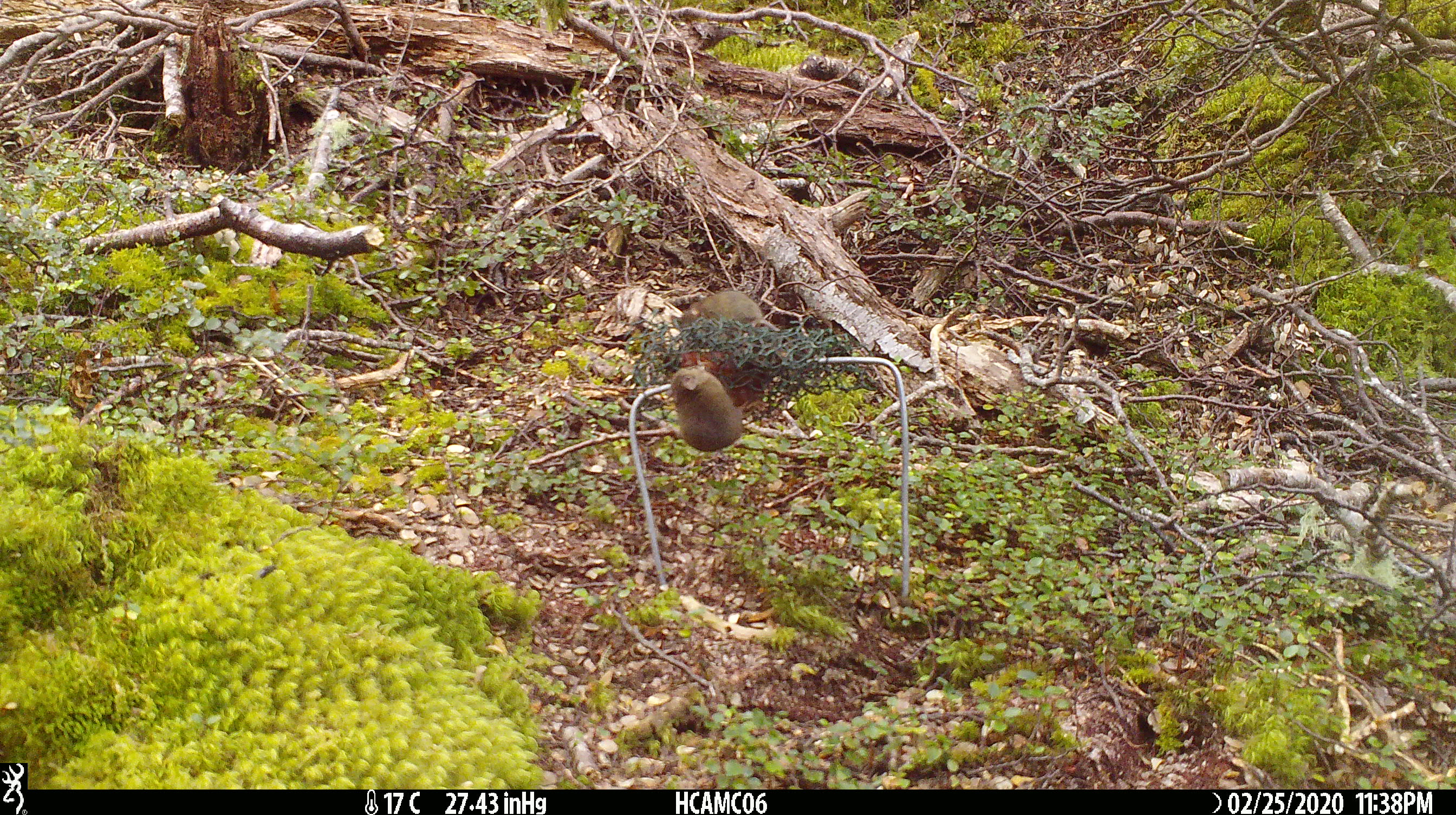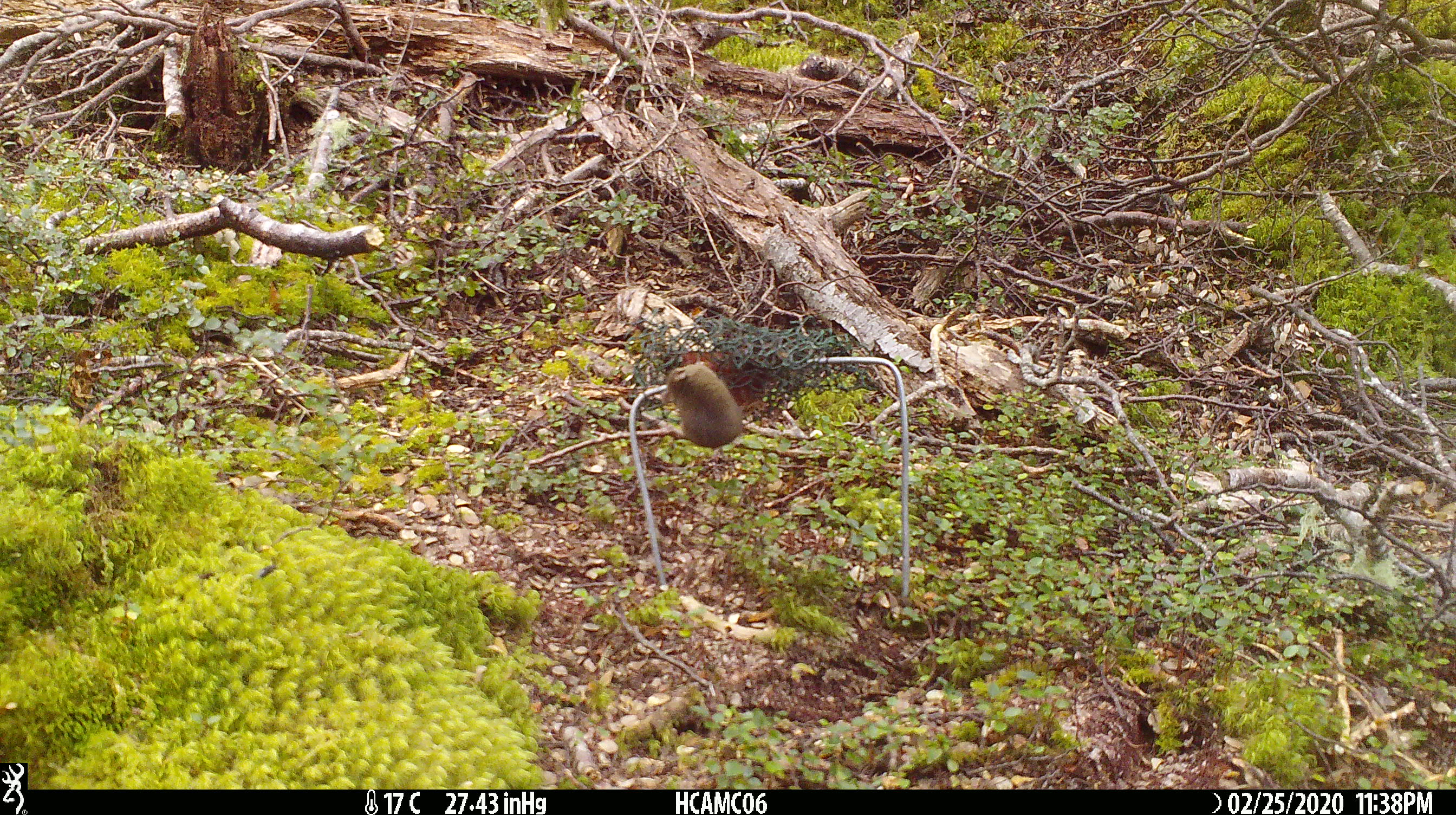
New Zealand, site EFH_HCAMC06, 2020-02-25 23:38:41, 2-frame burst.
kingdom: Animalia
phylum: Chordata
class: Mammalia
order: Rodentia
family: Muridae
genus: Mus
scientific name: Mus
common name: mouse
Mouse (Mus).